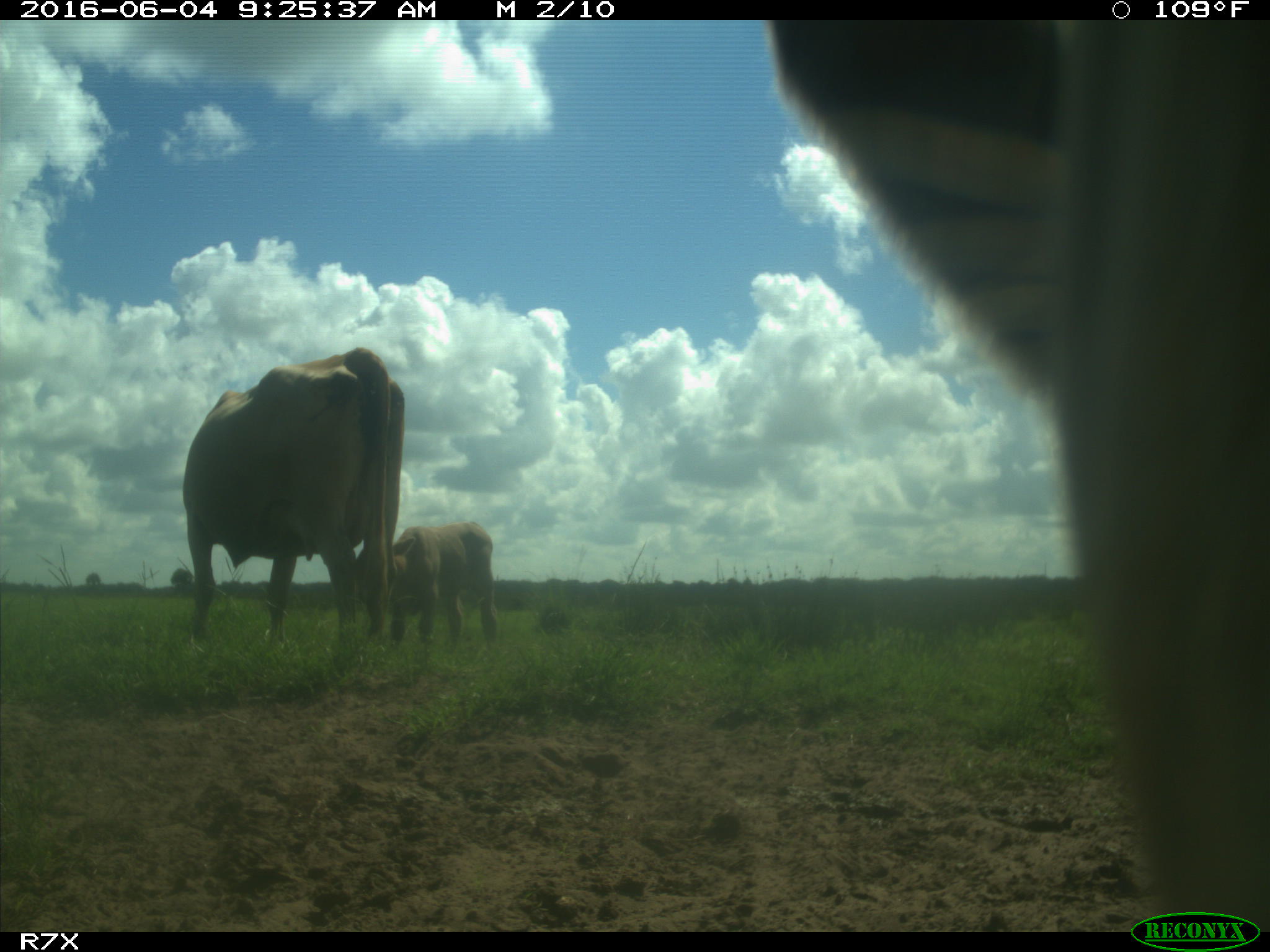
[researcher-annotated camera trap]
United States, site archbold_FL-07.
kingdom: Animalia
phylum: Chordata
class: Mammalia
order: Artiodactyla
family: Bovidae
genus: Bos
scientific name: Bos taurus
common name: domestic cow